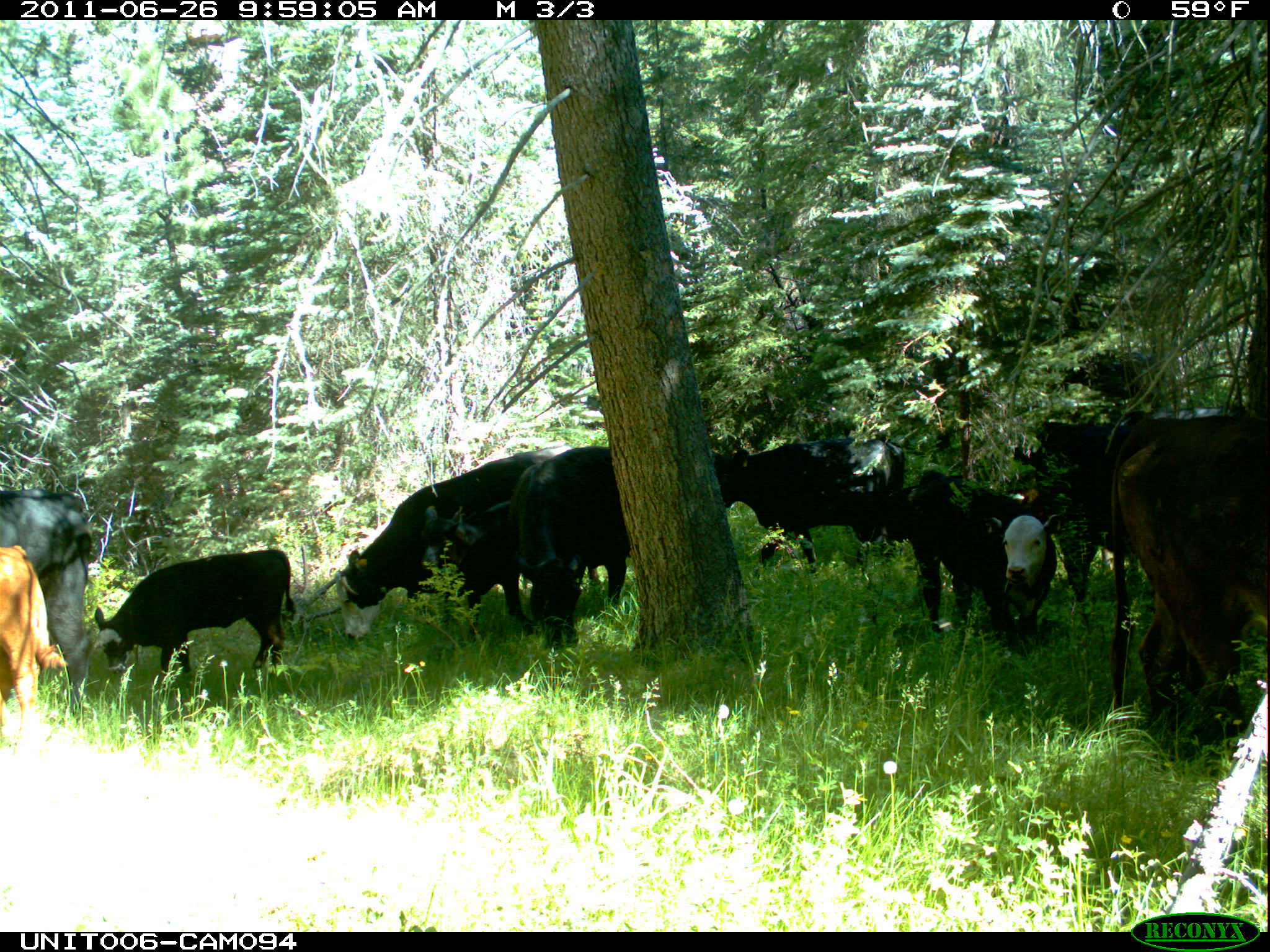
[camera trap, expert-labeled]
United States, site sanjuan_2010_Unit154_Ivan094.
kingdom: Animalia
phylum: Chordata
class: Mammalia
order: Artiodactyla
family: Bovidae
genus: Bos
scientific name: Bos taurus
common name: domestic cow